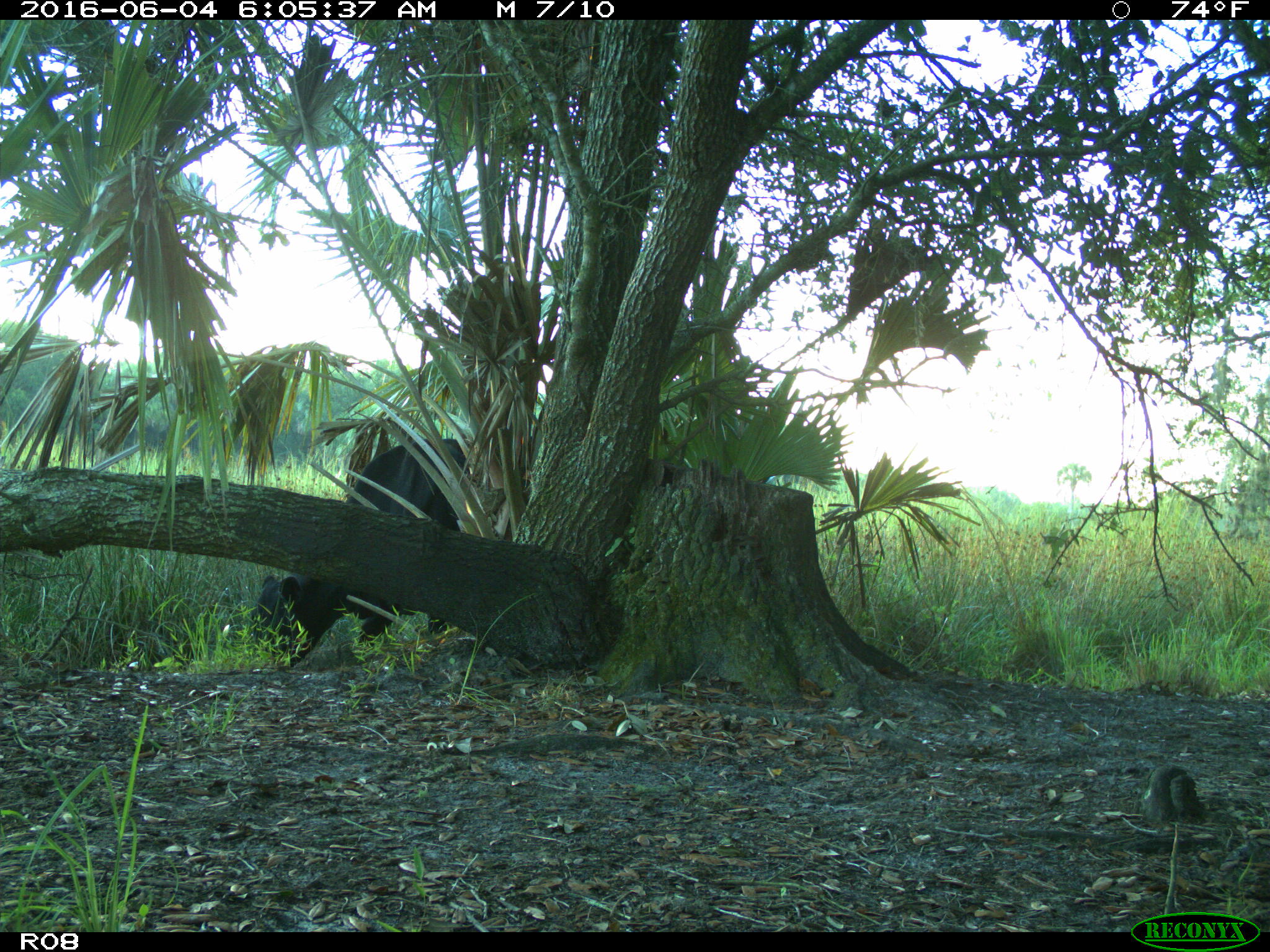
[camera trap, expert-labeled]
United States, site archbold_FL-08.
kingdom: Animalia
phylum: Chordata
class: Mammalia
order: Artiodactyla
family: Bovidae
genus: Bos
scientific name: Bos taurus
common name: domestic cow